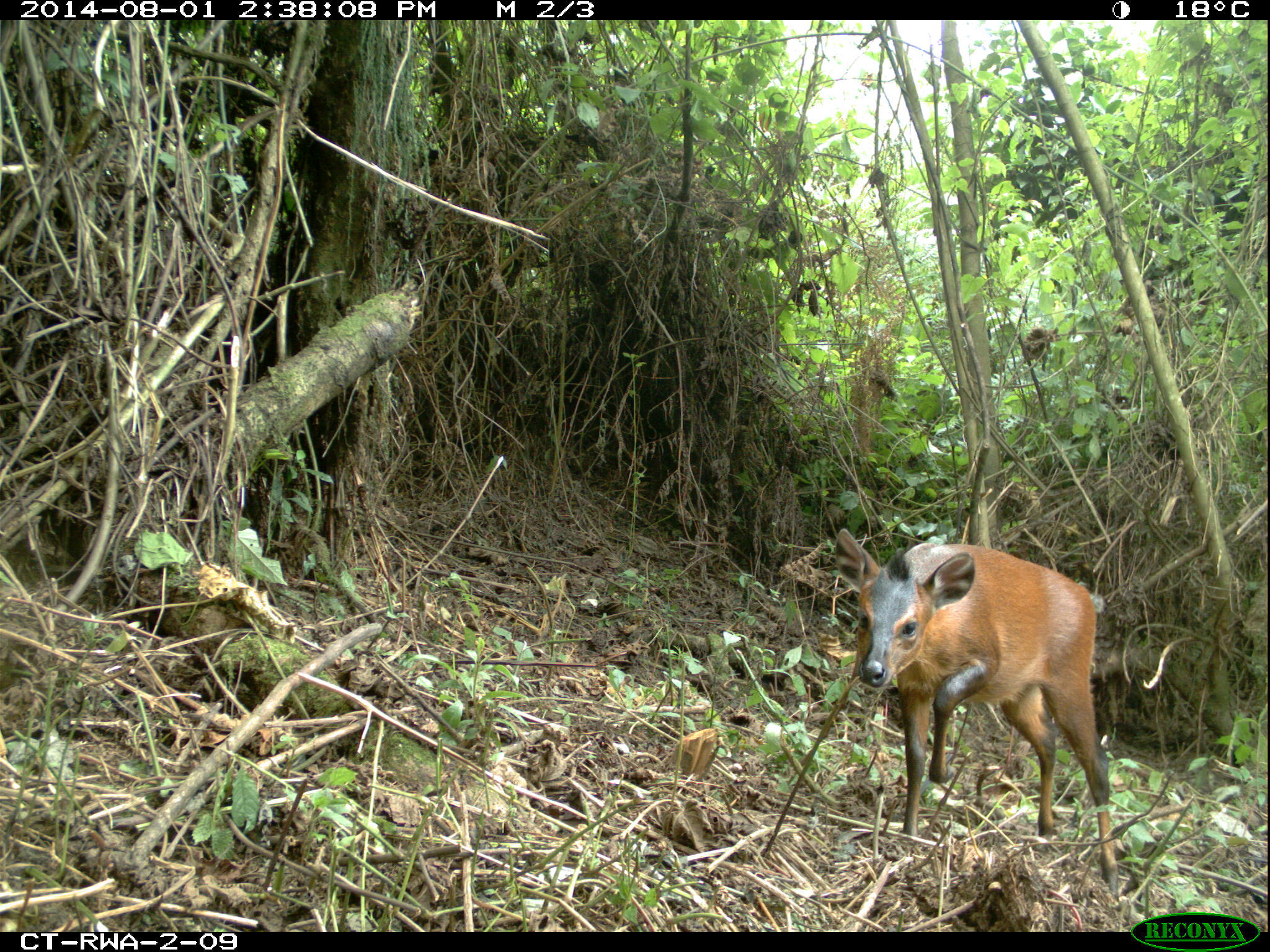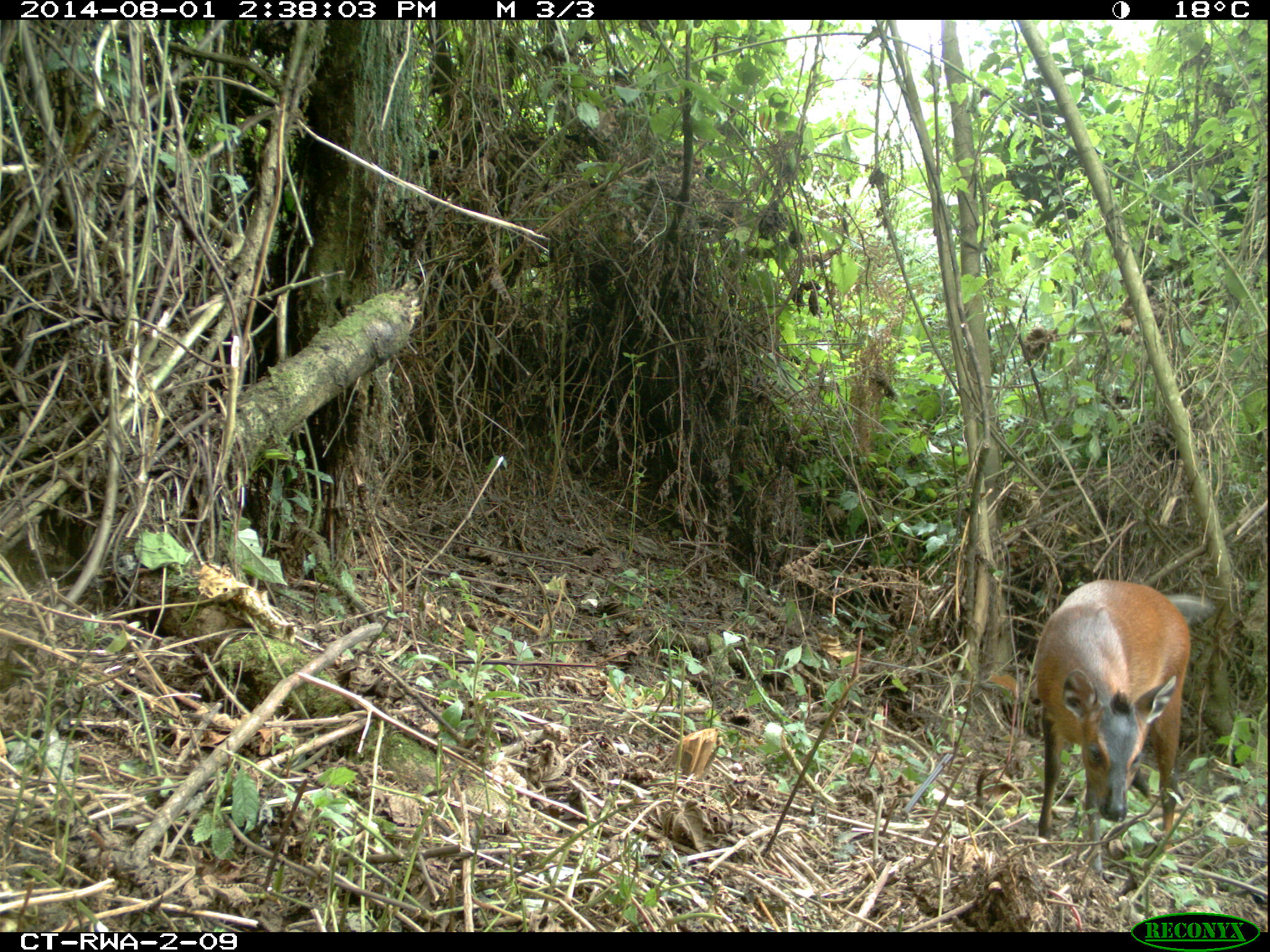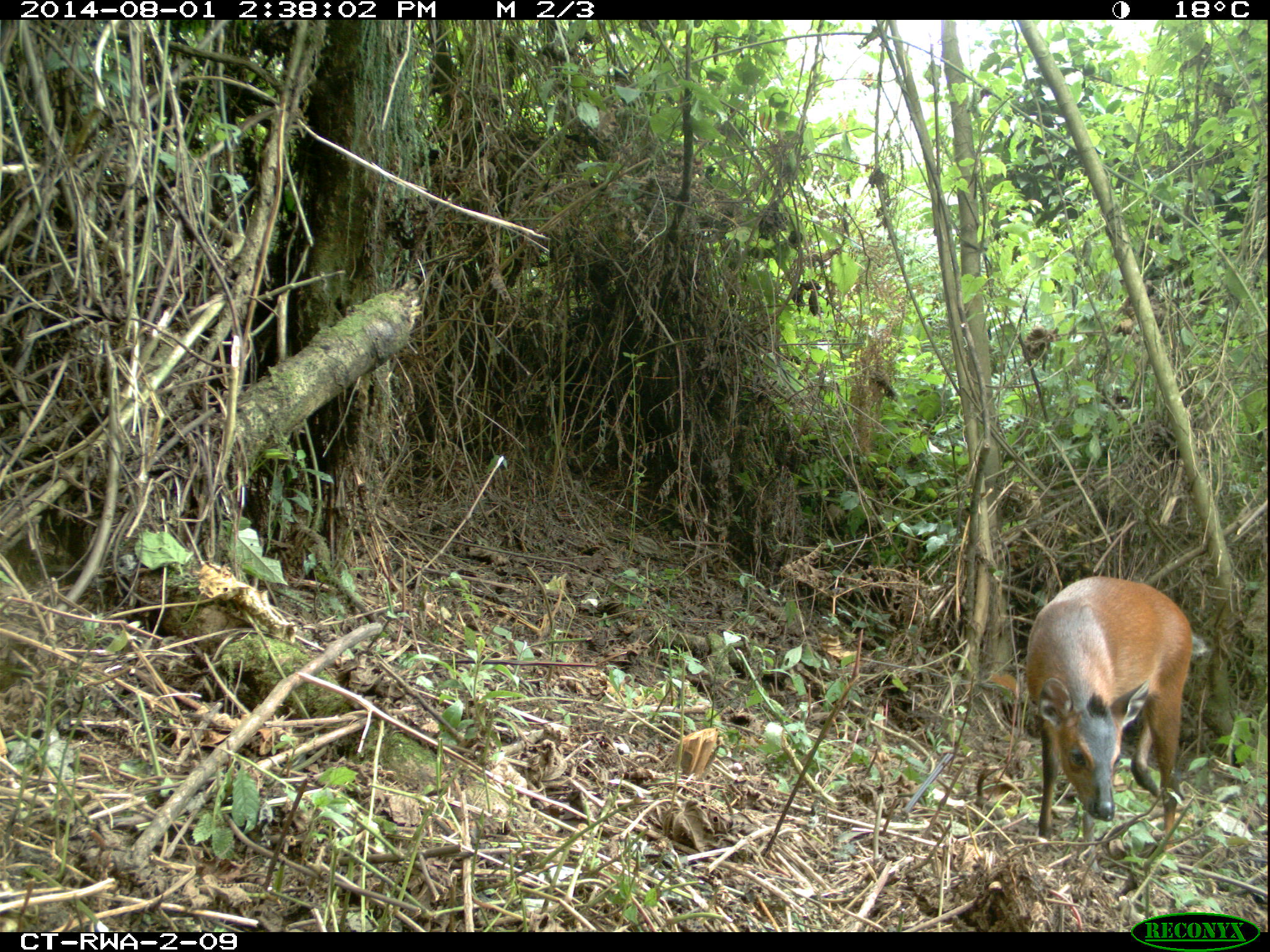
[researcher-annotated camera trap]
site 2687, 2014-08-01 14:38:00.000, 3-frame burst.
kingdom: Animalia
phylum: Chordata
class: Mammalia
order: Artiodactyla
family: Bovidae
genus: Cephalophus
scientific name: Cephalophus nigrifrons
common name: black-fronted duiker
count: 1